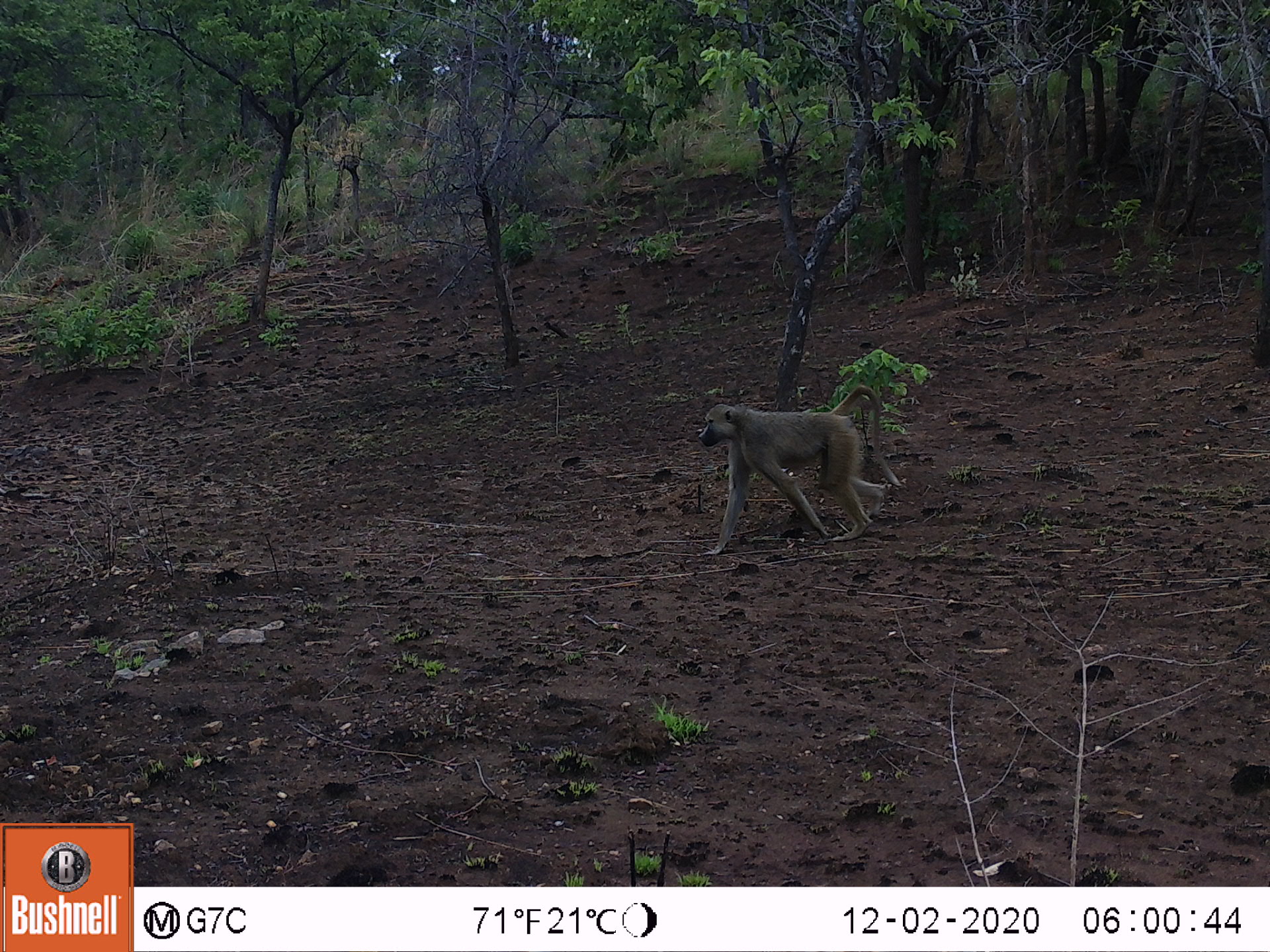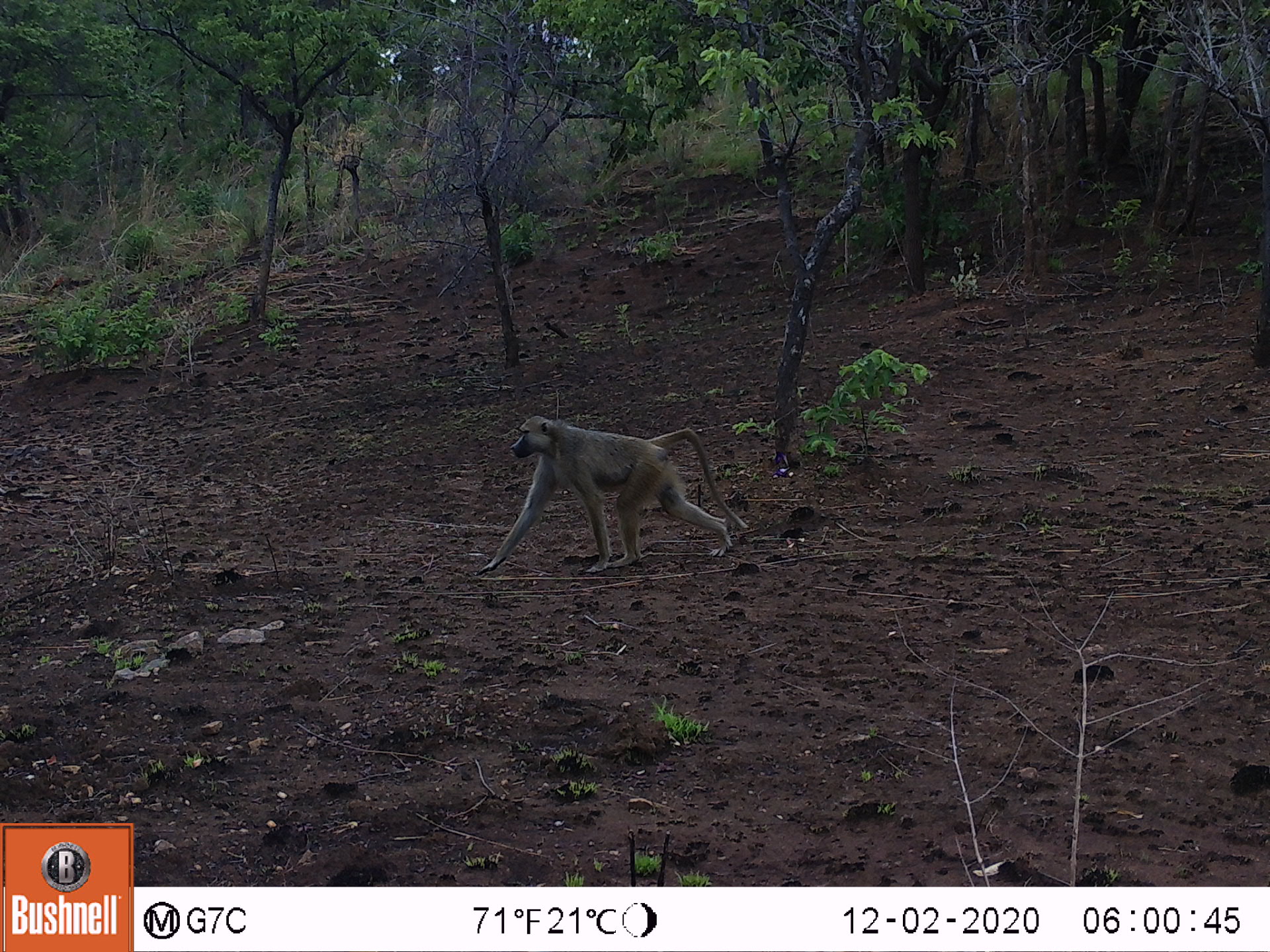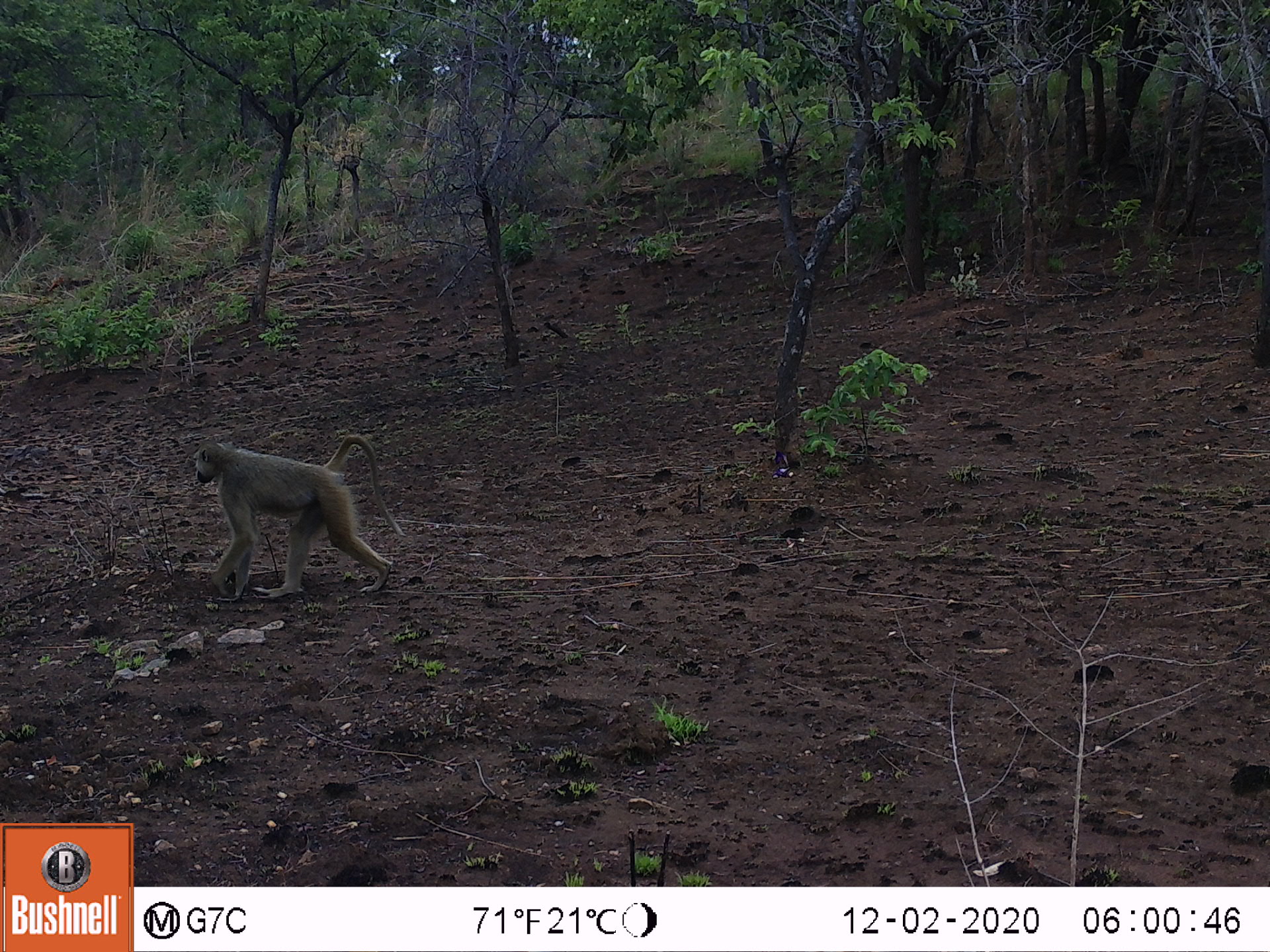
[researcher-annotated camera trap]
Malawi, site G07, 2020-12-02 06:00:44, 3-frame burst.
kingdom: Animalia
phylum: Chordata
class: Mammalia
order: Primates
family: Cercopithecidae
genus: Papio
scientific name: Papio cynocephalus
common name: yellow baboon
Yellow baboon (Papio cynocephalus), count 1.